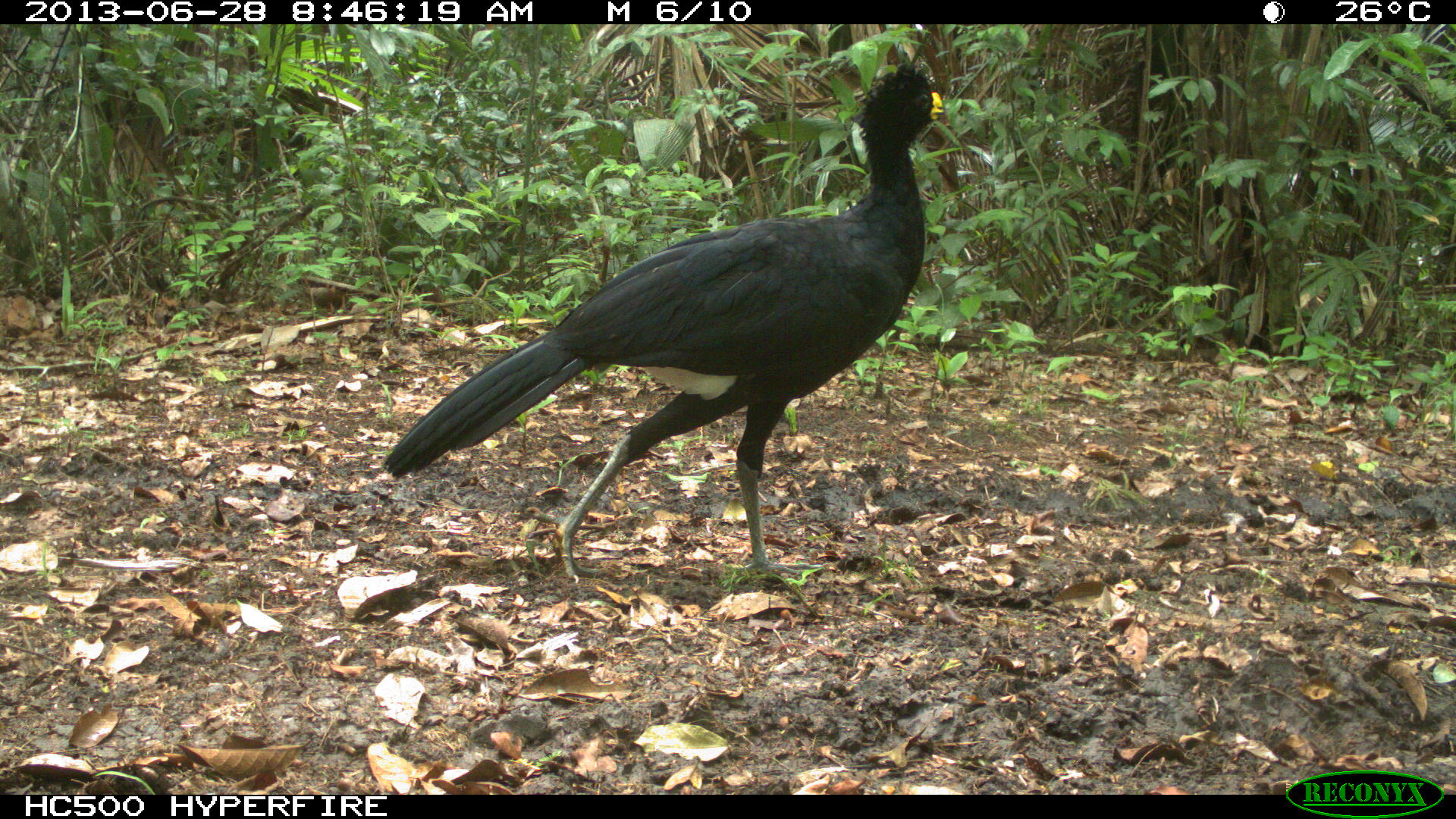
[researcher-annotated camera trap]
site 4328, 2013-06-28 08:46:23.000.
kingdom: Animalia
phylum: Chordata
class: Aves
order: Galliformes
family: Cracidae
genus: Crax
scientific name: Crax rubra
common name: great curassow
Crax rubra (great curassow), count 1, sex male.